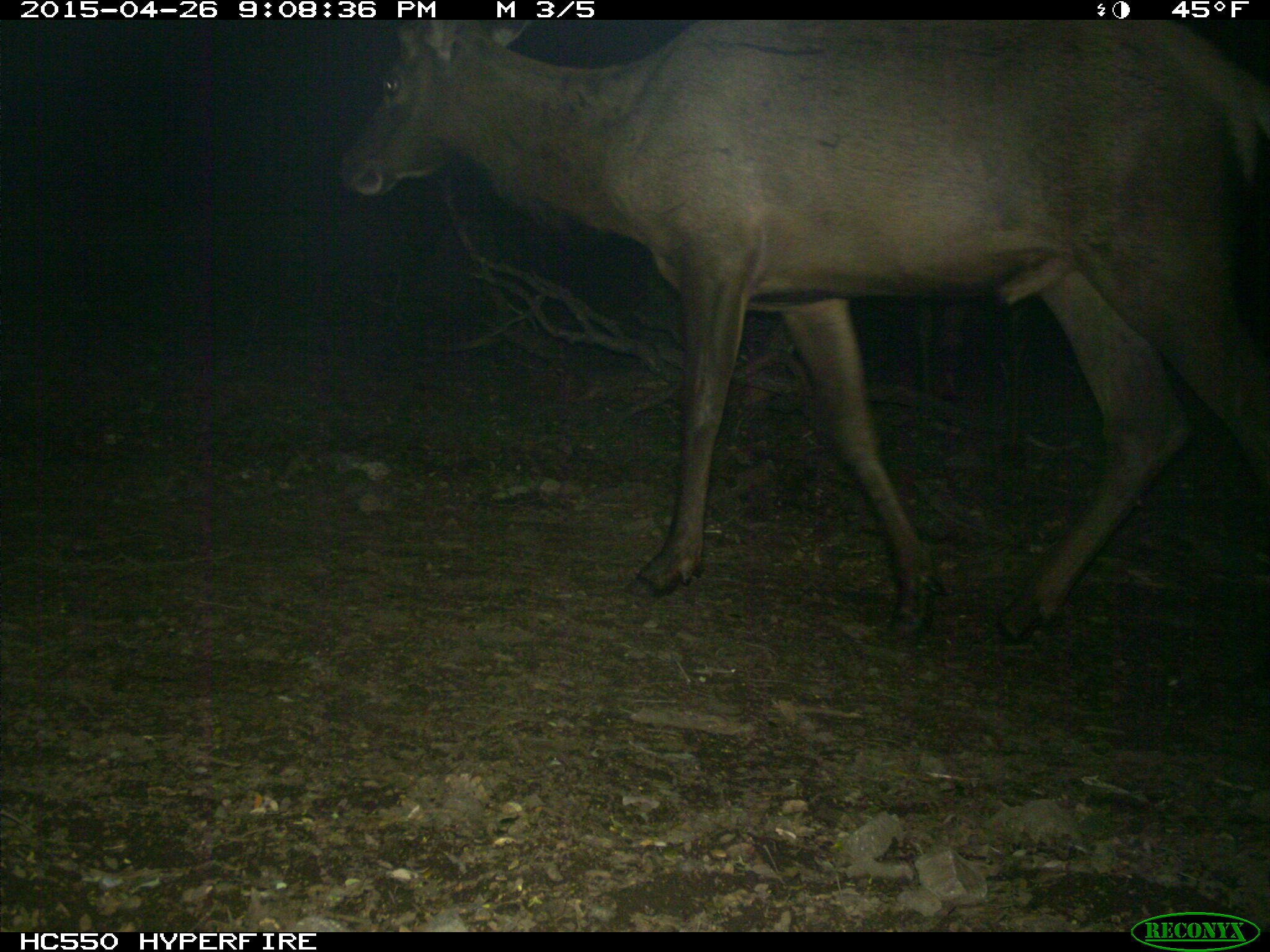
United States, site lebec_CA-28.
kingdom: Animalia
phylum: Chordata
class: Mammalia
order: Artiodactyla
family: Cervidae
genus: Cervus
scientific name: Cervus canadensis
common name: elk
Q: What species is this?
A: Cervus canadensis (elk).